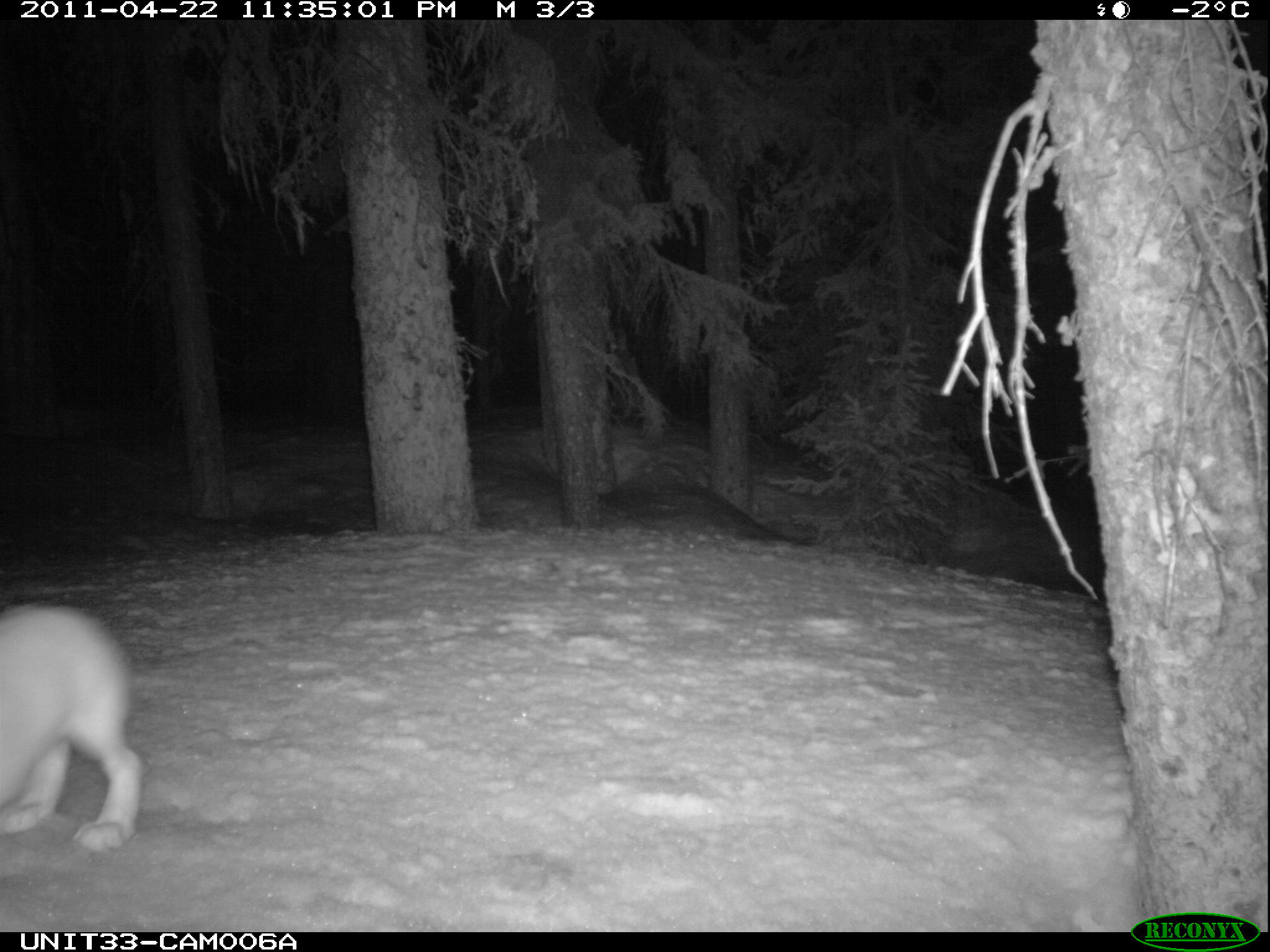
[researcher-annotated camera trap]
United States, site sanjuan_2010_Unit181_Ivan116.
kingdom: Animalia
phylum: Chordata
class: Mammalia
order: Lagomorpha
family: Leporidae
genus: Lepus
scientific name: Lepus americanus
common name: snowshoe hare